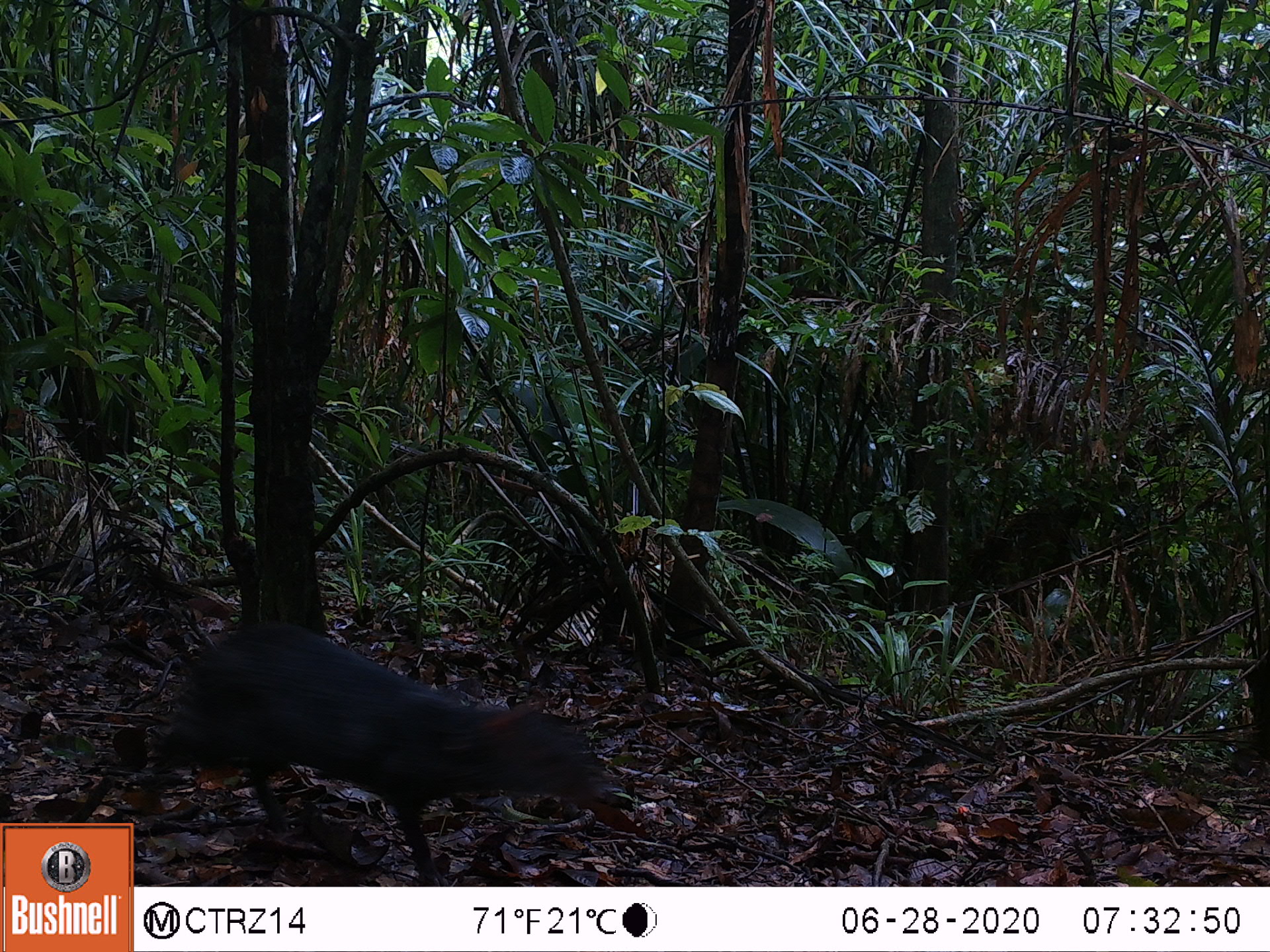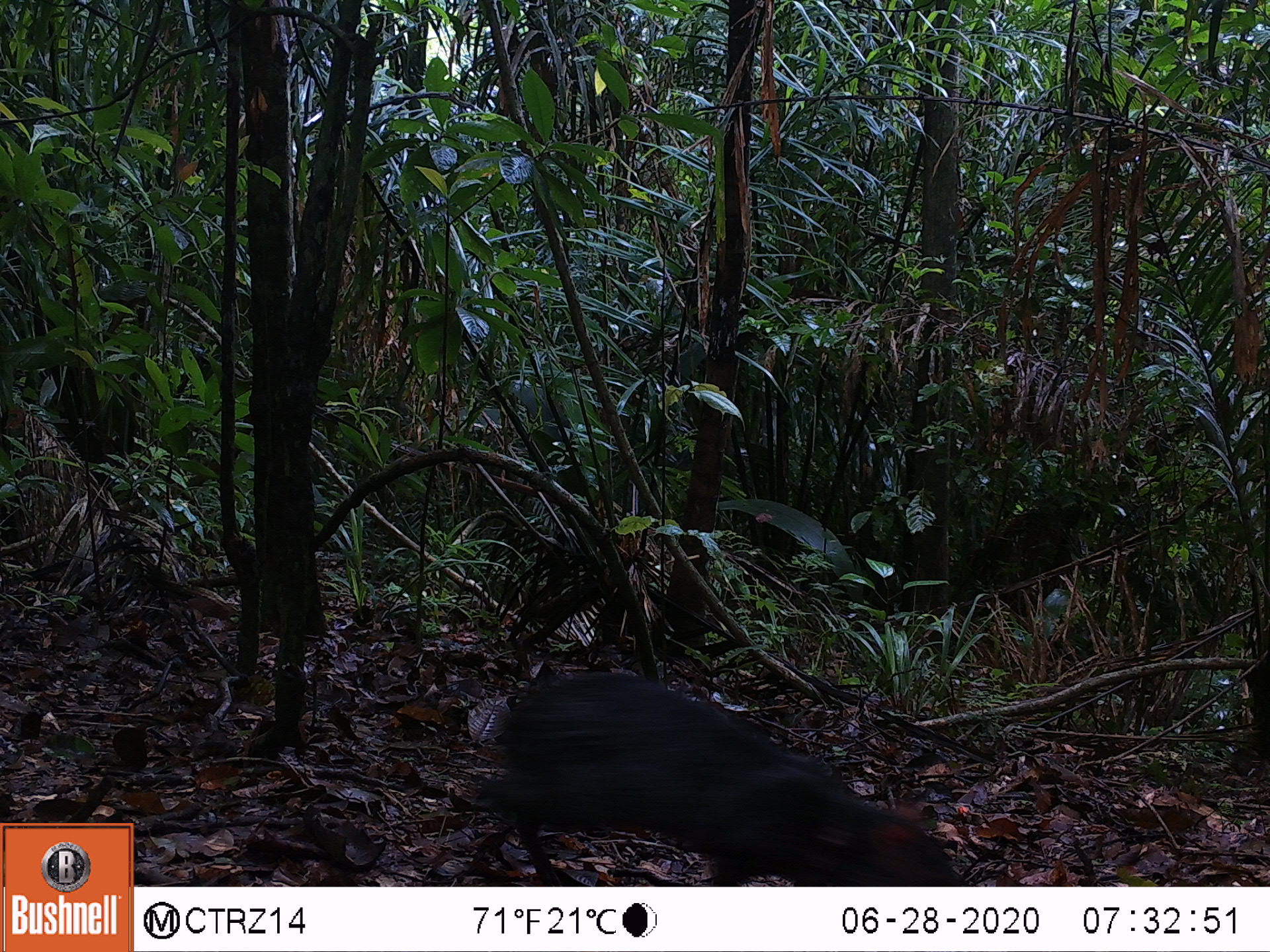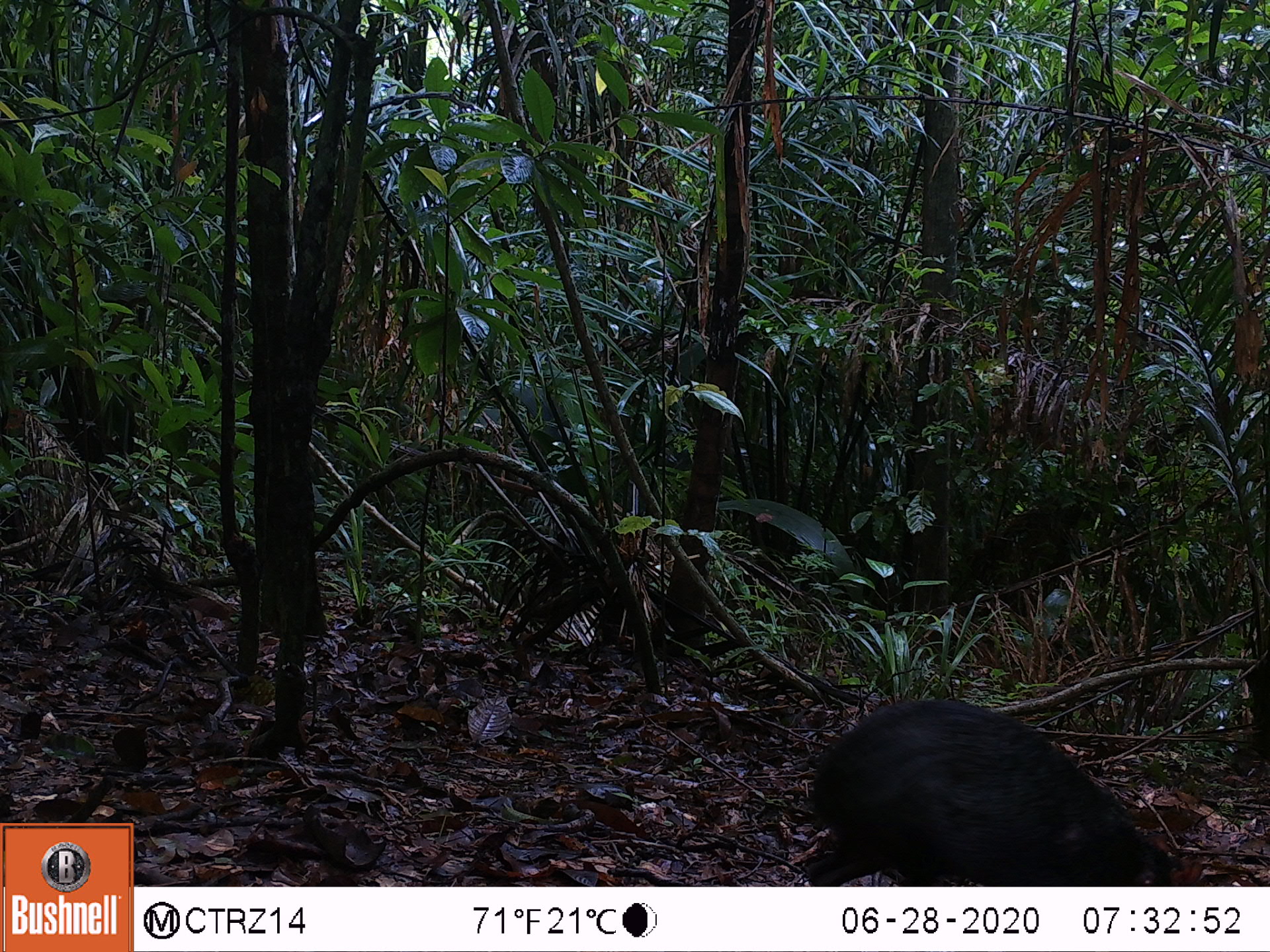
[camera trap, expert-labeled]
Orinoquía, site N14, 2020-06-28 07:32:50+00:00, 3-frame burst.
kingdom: Animalia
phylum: Chordata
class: Mammalia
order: Rodentia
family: Dasyproctidae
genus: Dasyprocta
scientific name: Dasyprocta fuliginosa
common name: black agouti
Black agouti (Dasyprocta fuliginosa).